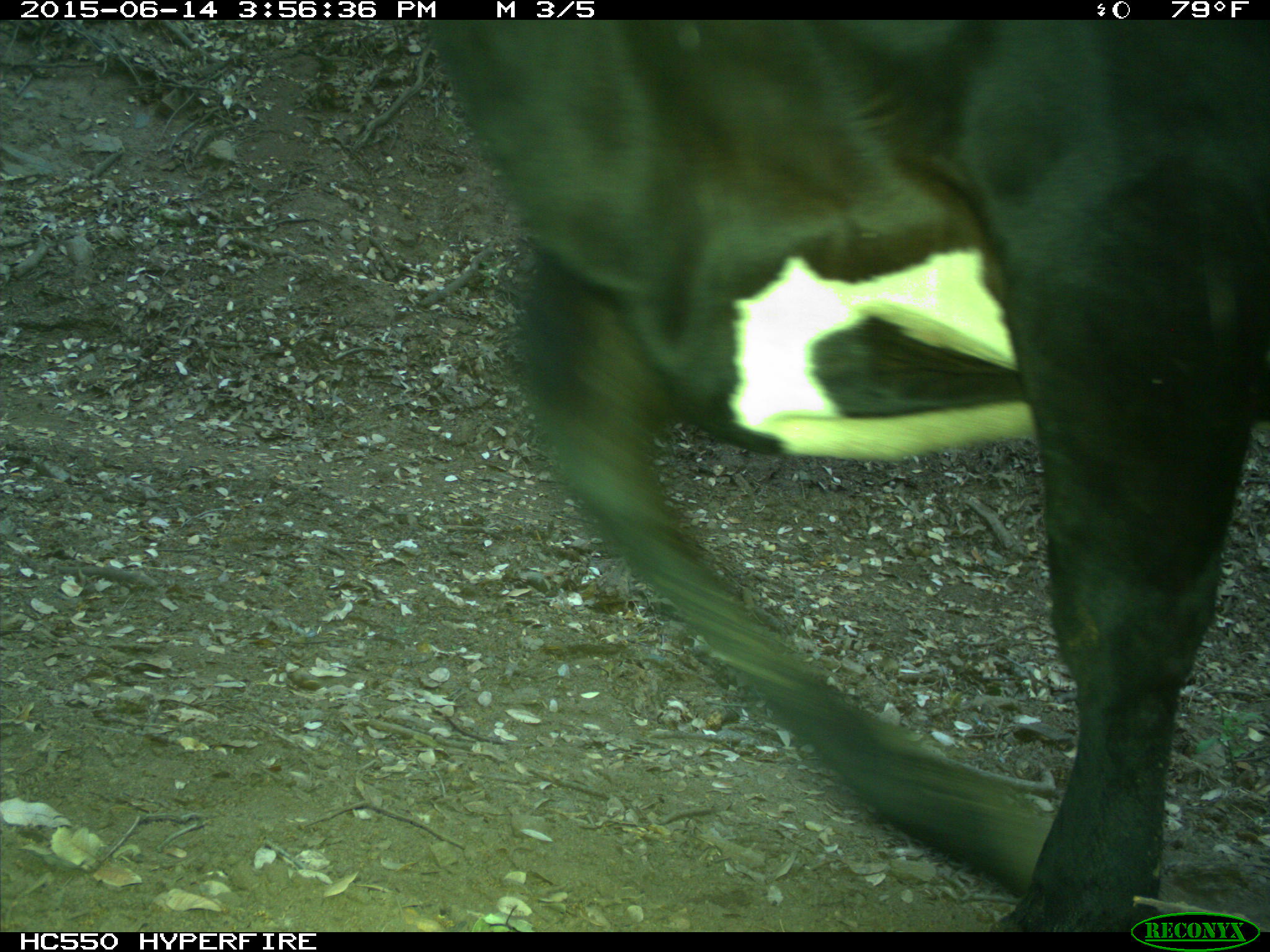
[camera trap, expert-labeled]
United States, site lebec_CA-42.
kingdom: Animalia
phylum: Chordata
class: Mammalia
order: Artiodactyla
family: Bovidae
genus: Bos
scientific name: Bos taurus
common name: domestic cow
Bos taurus (domestic cow).